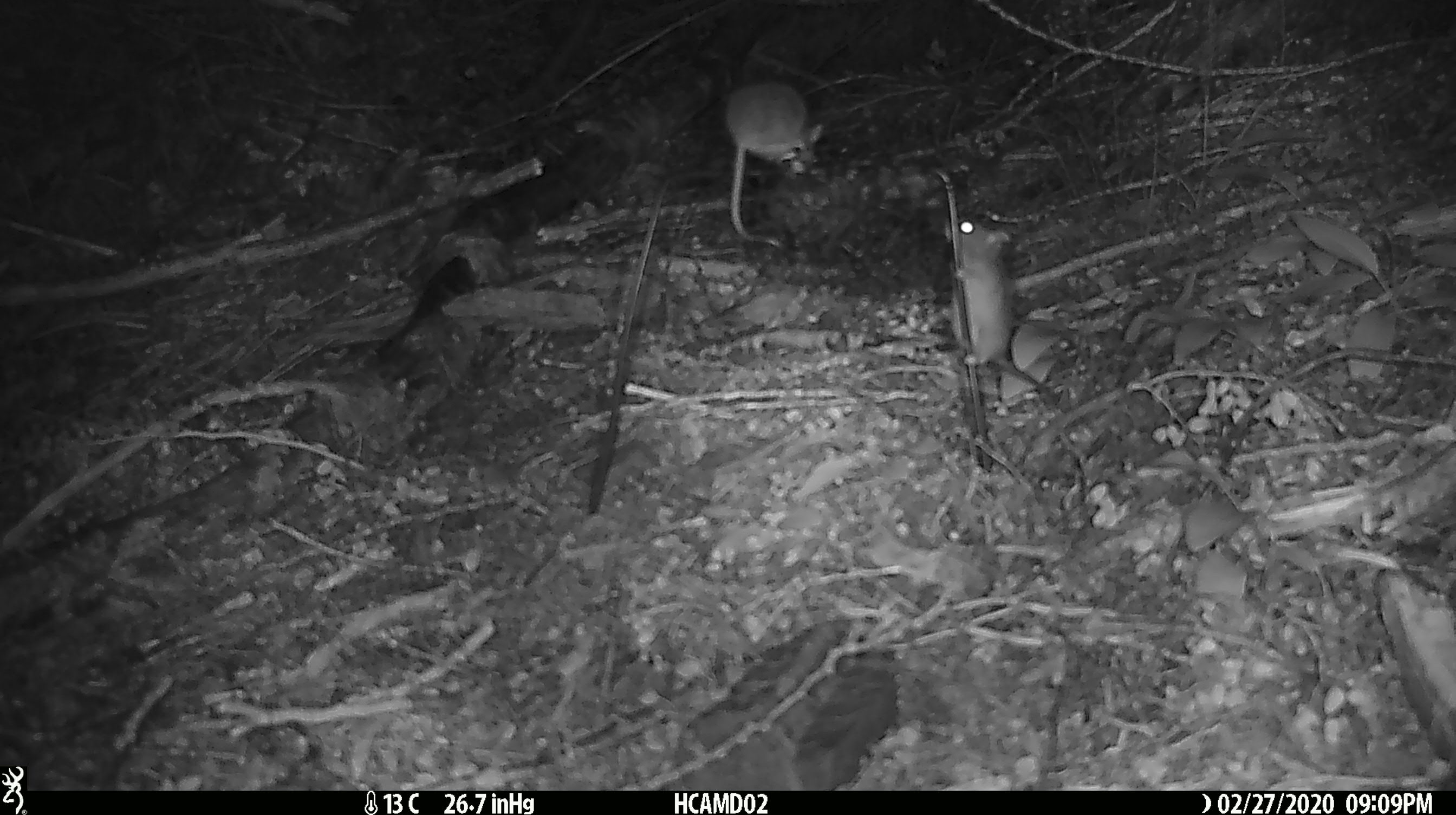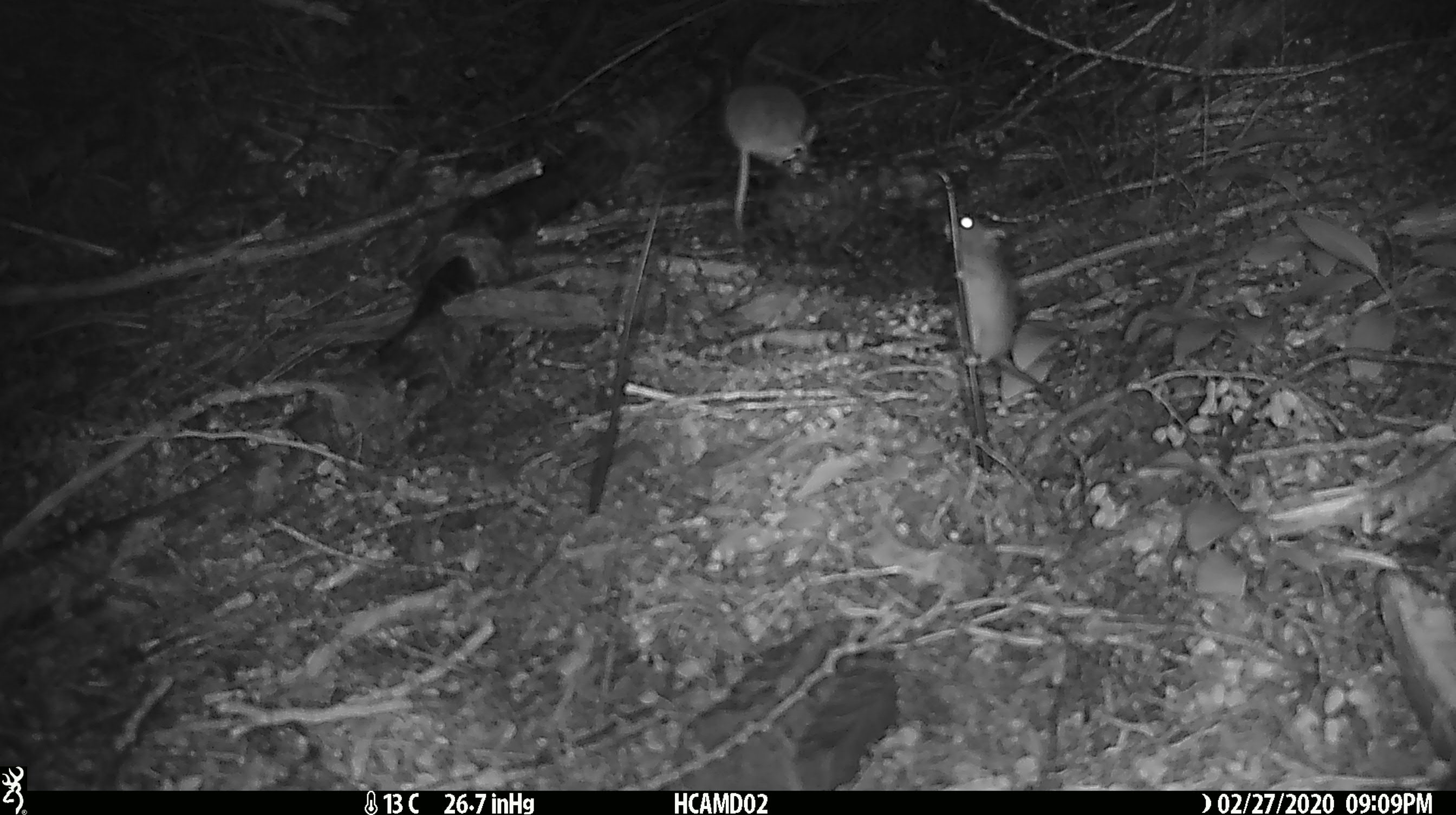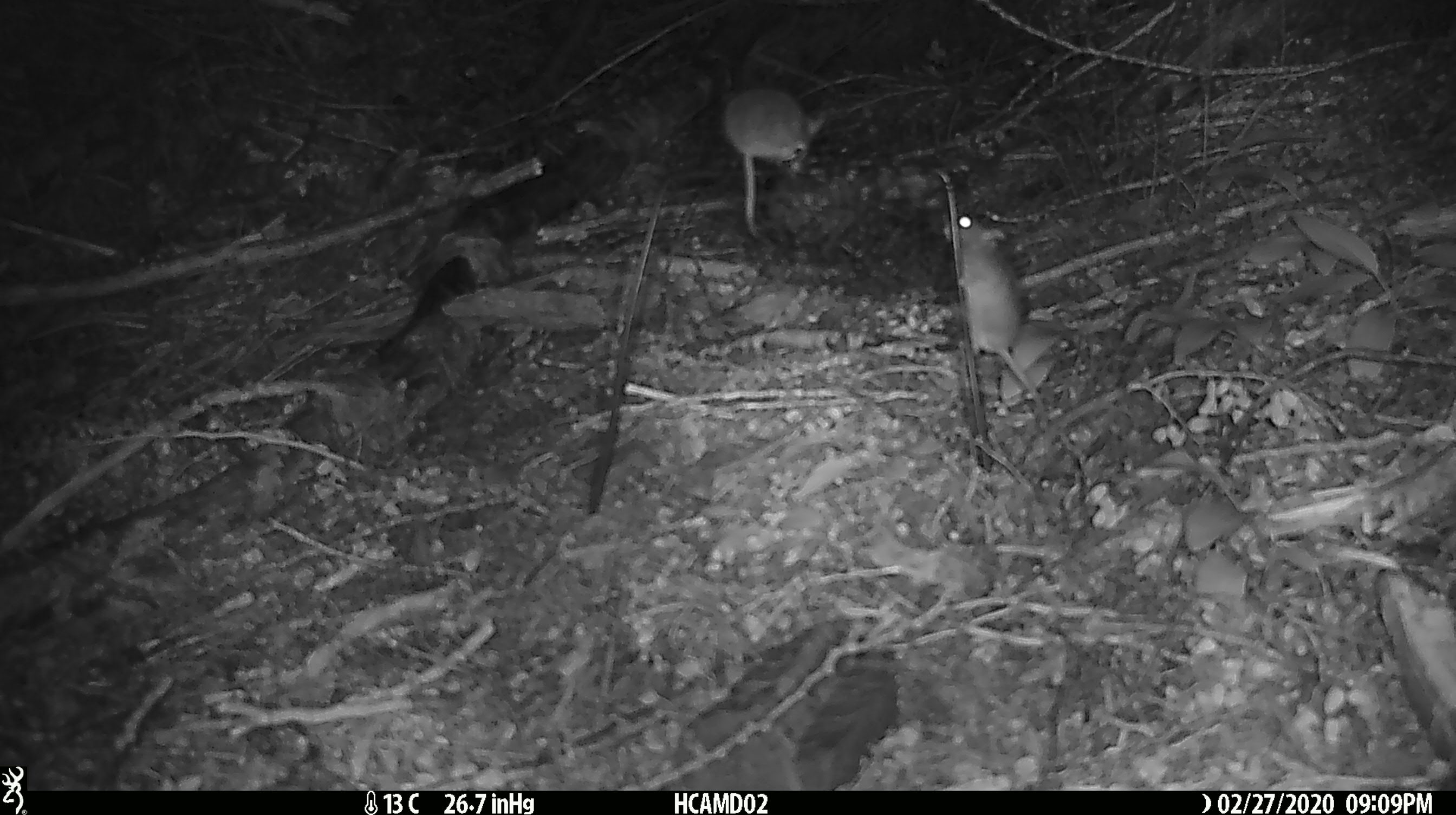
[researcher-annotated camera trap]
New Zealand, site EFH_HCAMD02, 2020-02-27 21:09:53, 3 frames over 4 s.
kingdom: Animalia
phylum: Chordata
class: Mammalia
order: Rodentia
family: Muridae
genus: Mus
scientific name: Mus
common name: mouse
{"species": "mouse (Mus)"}